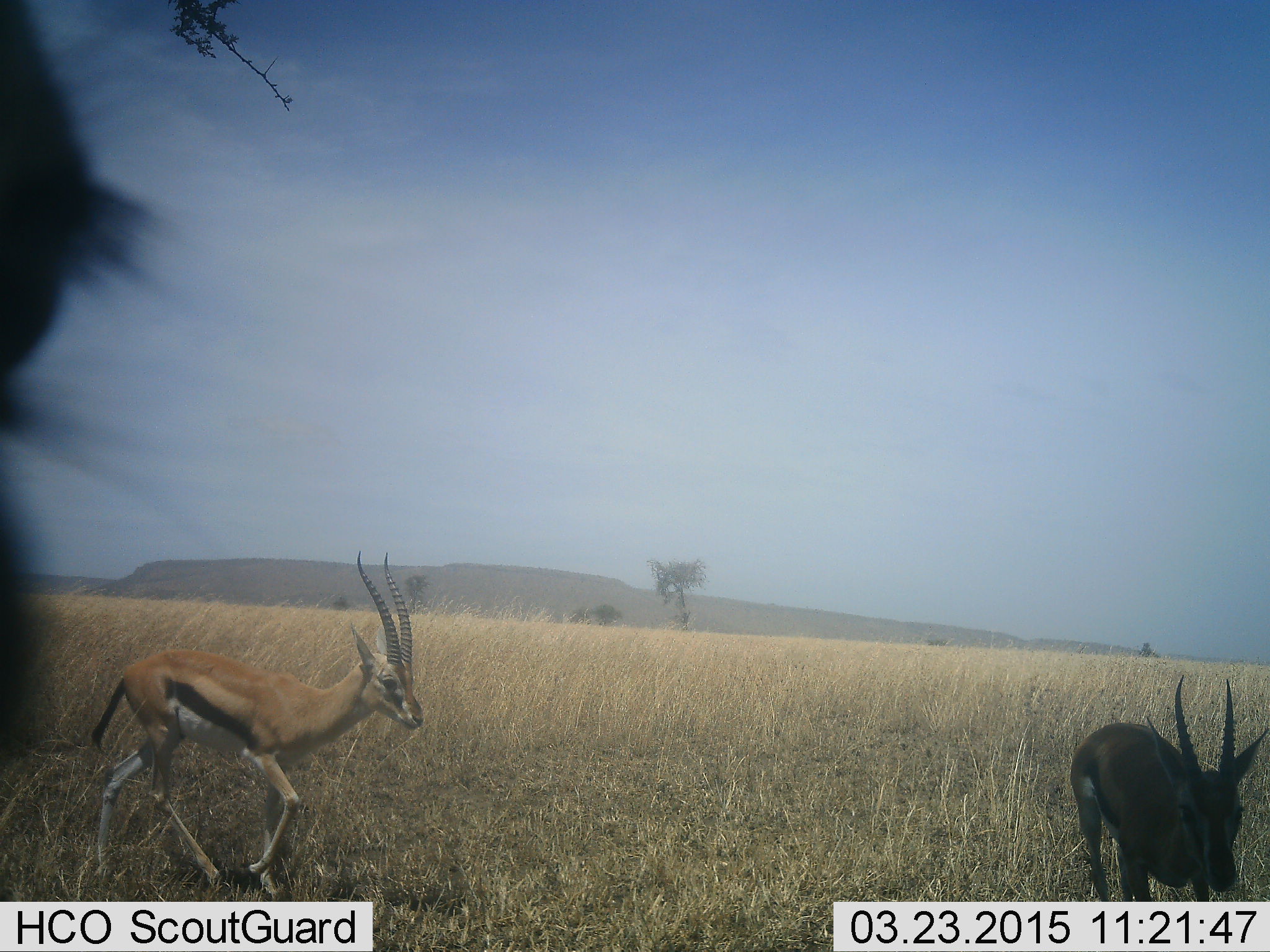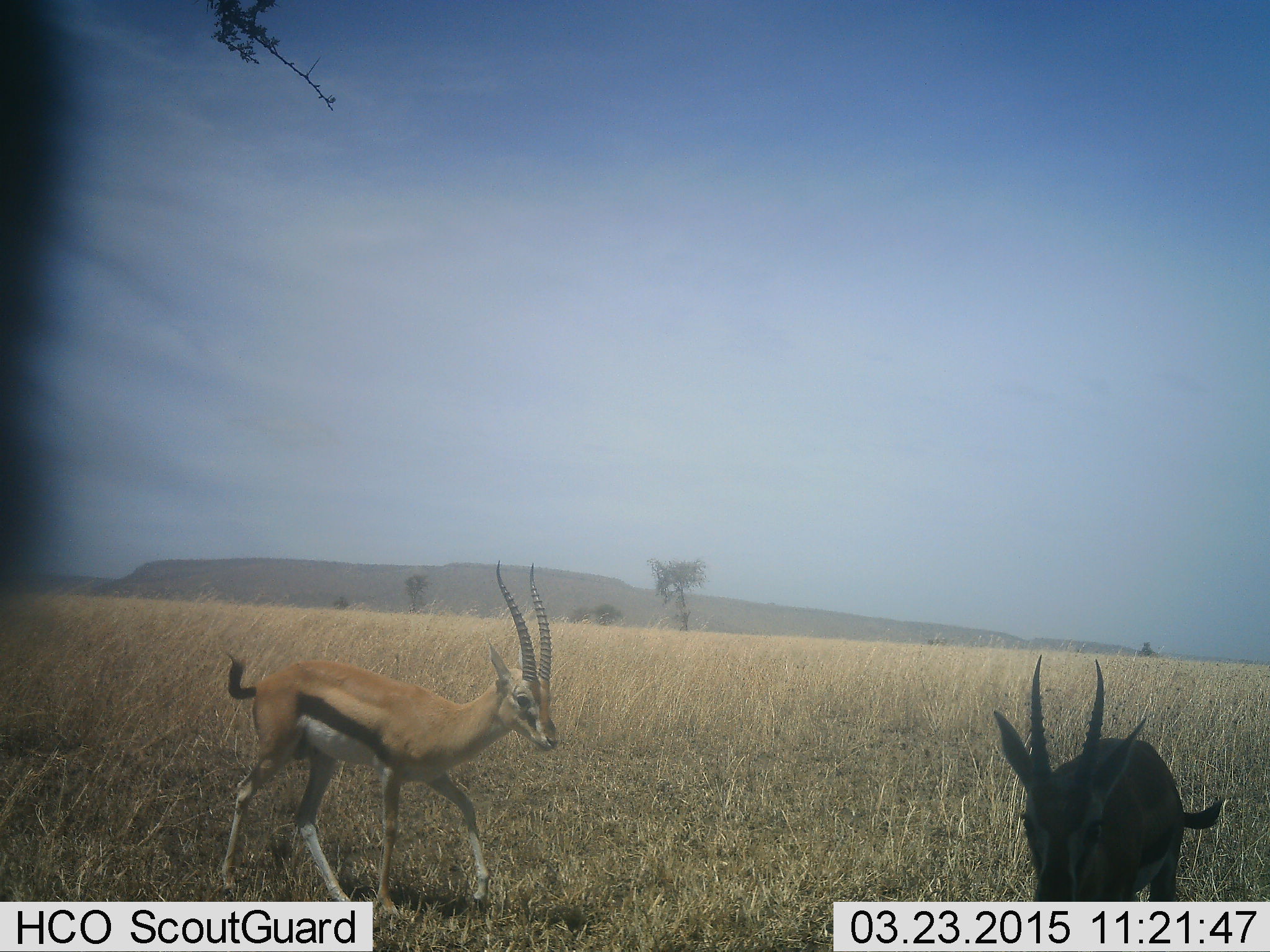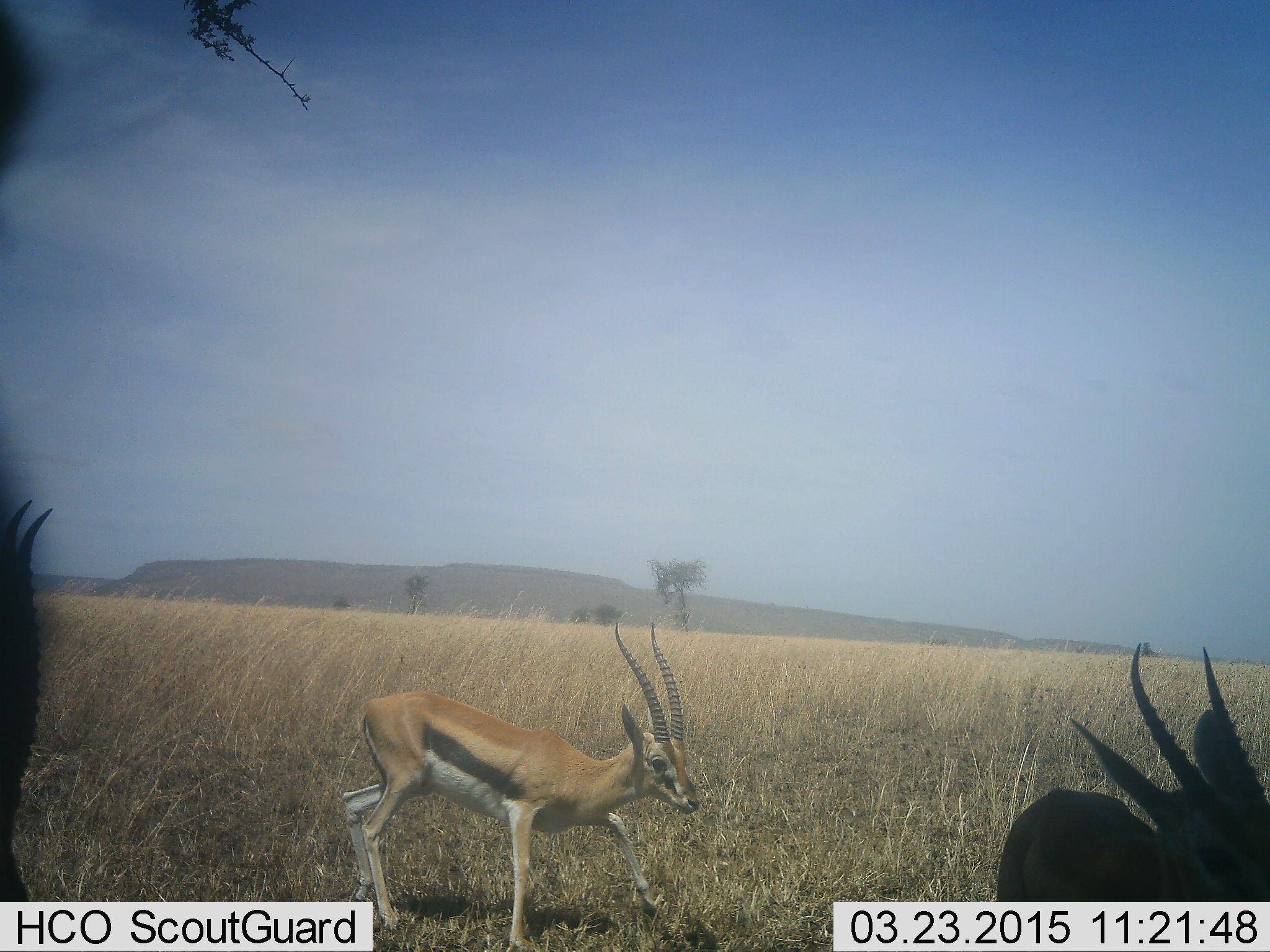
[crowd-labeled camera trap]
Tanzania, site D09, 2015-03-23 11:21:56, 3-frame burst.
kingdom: Animalia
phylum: Chordata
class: Mammalia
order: Artiodactyla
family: Bovidae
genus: Eudorcas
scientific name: Eudorcas thomsonii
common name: thomson's gazelle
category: gazellethomsons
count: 3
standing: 60%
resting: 0%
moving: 90%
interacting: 0%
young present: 0%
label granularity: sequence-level